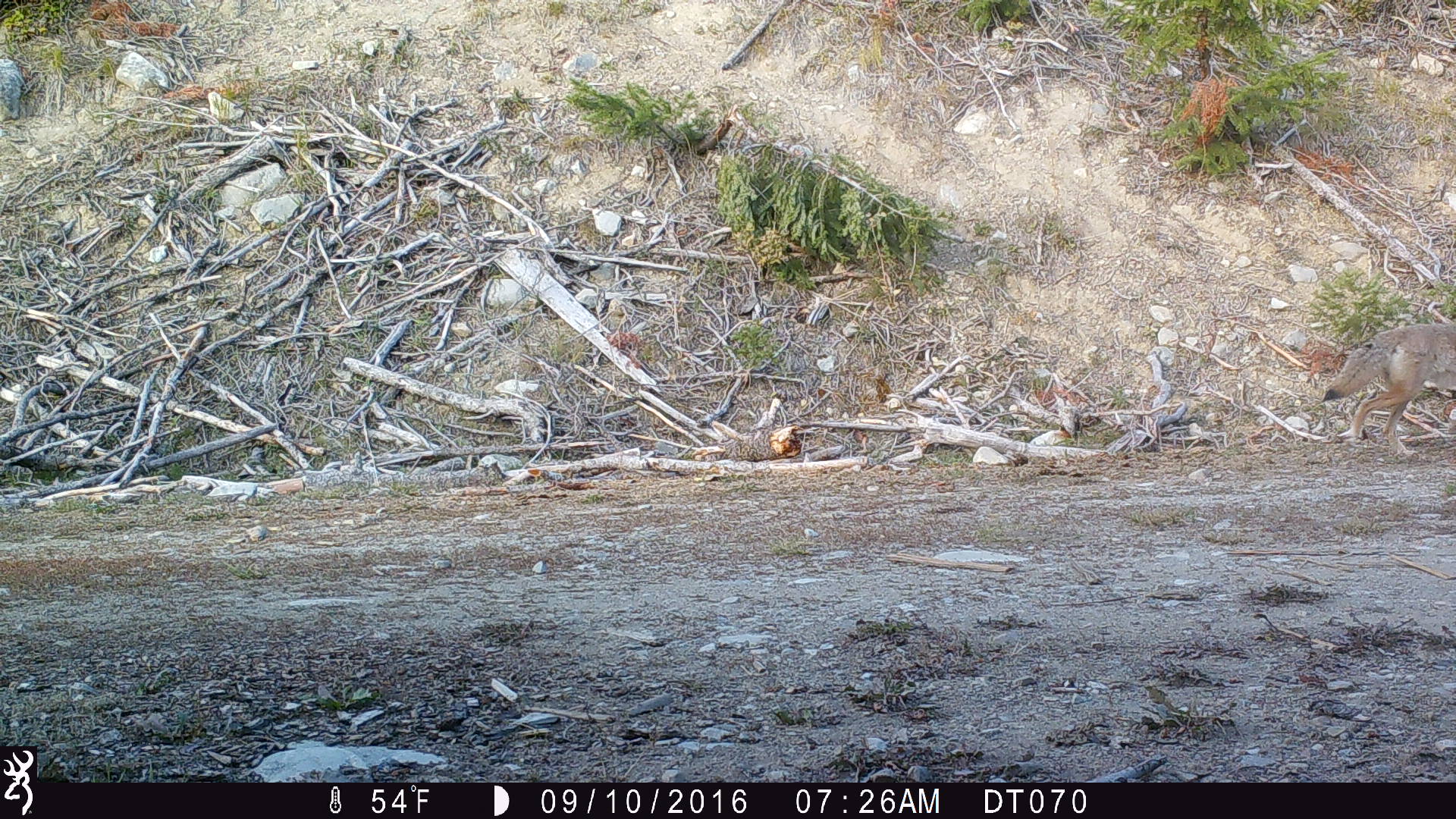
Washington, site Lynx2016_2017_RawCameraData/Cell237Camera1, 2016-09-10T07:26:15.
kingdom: Animalia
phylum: Chordata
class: Mammalia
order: Carnivora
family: Canidae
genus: Canis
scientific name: Canis latrans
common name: coyote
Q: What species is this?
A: Canis latrans (coyote).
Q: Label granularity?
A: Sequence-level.